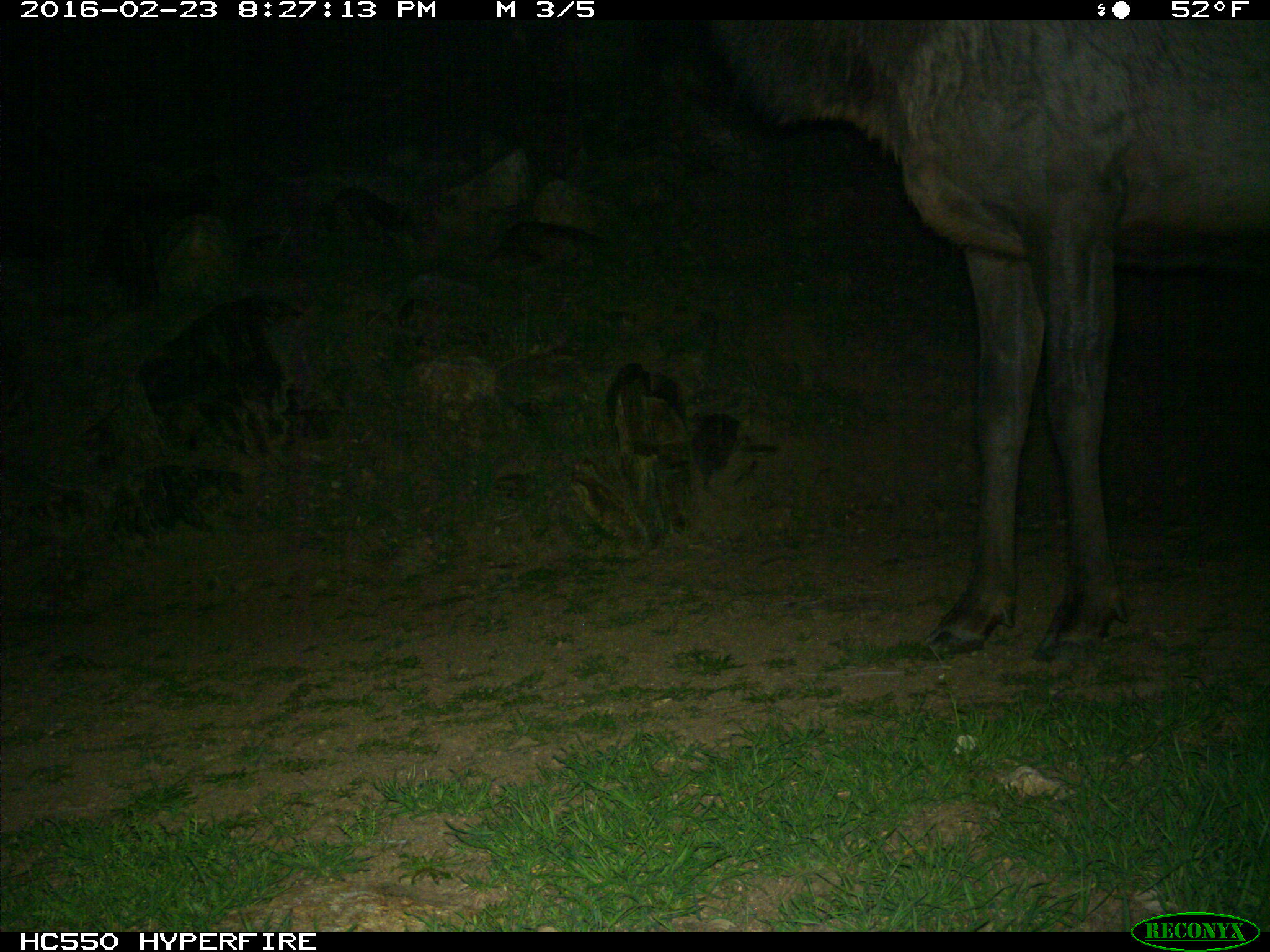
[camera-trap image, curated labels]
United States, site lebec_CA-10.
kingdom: Animalia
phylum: Chordata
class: Mammalia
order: Artiodactyla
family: Cervidae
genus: Cervus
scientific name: Cervus canadensis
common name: elk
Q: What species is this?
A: Cervus canadensis (elk).